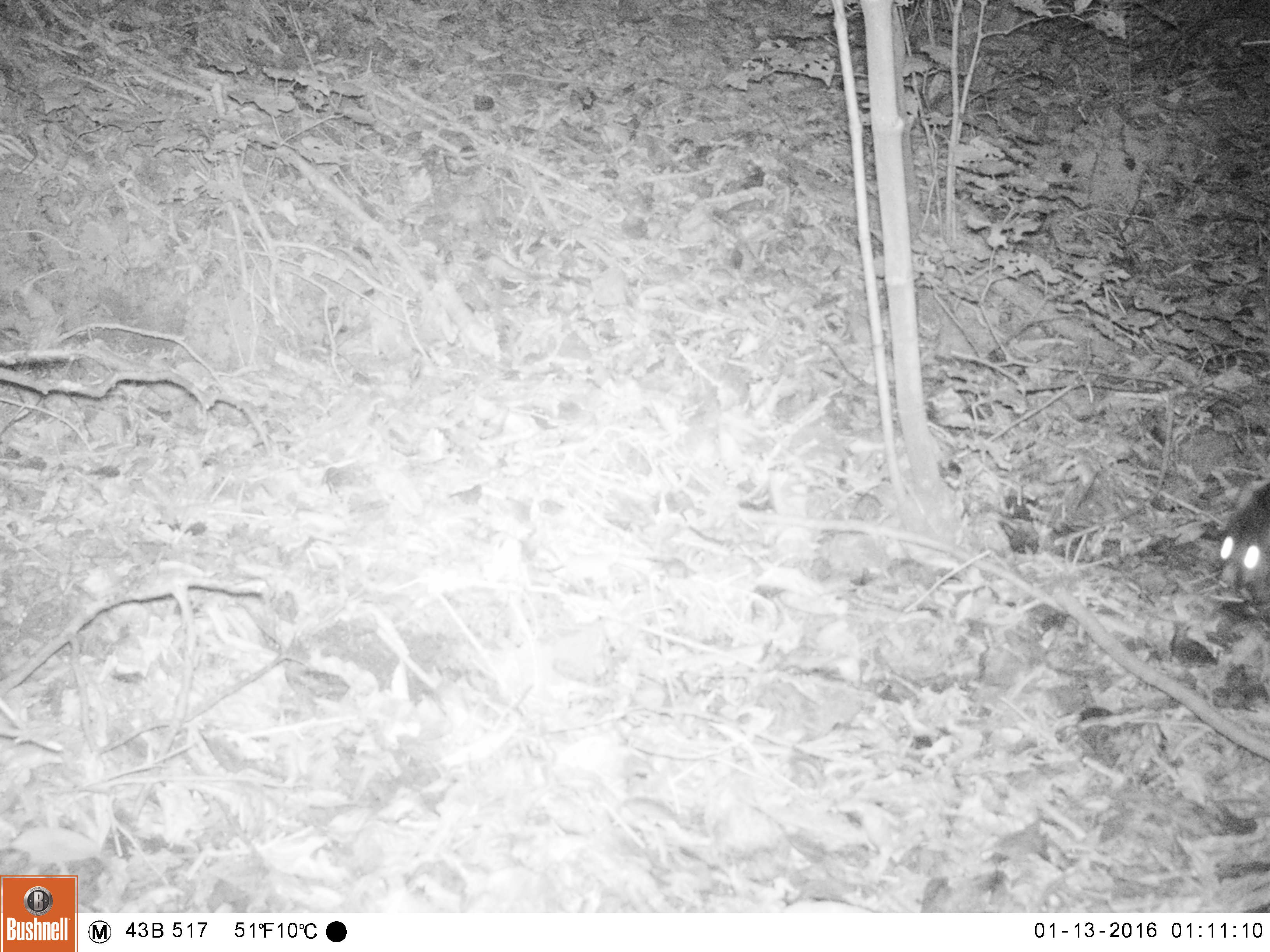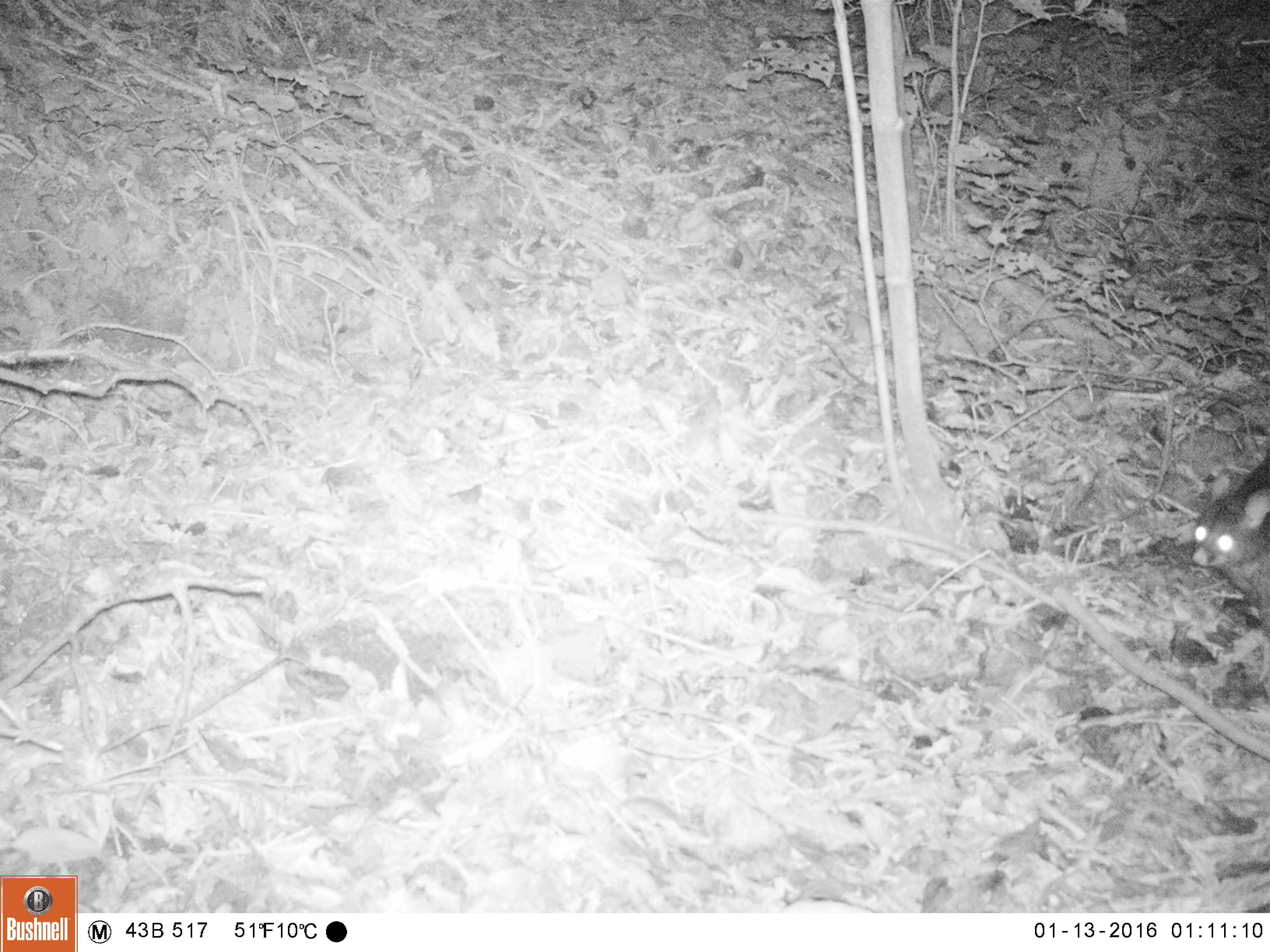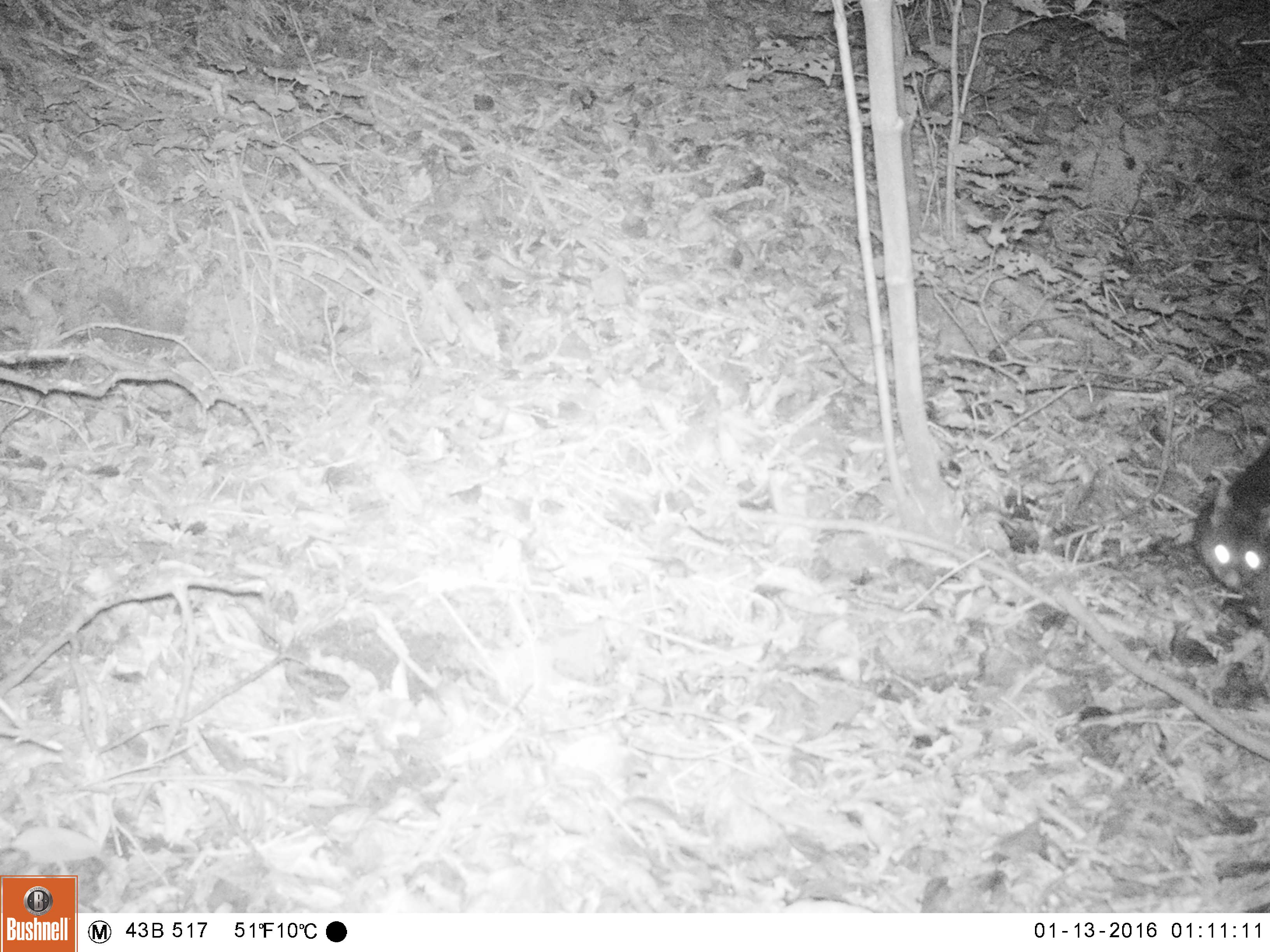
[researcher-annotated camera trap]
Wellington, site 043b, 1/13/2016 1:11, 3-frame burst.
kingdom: Animalia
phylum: Chordata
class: Mammalia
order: Didelphimorphia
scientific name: Didelphimorphia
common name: possum